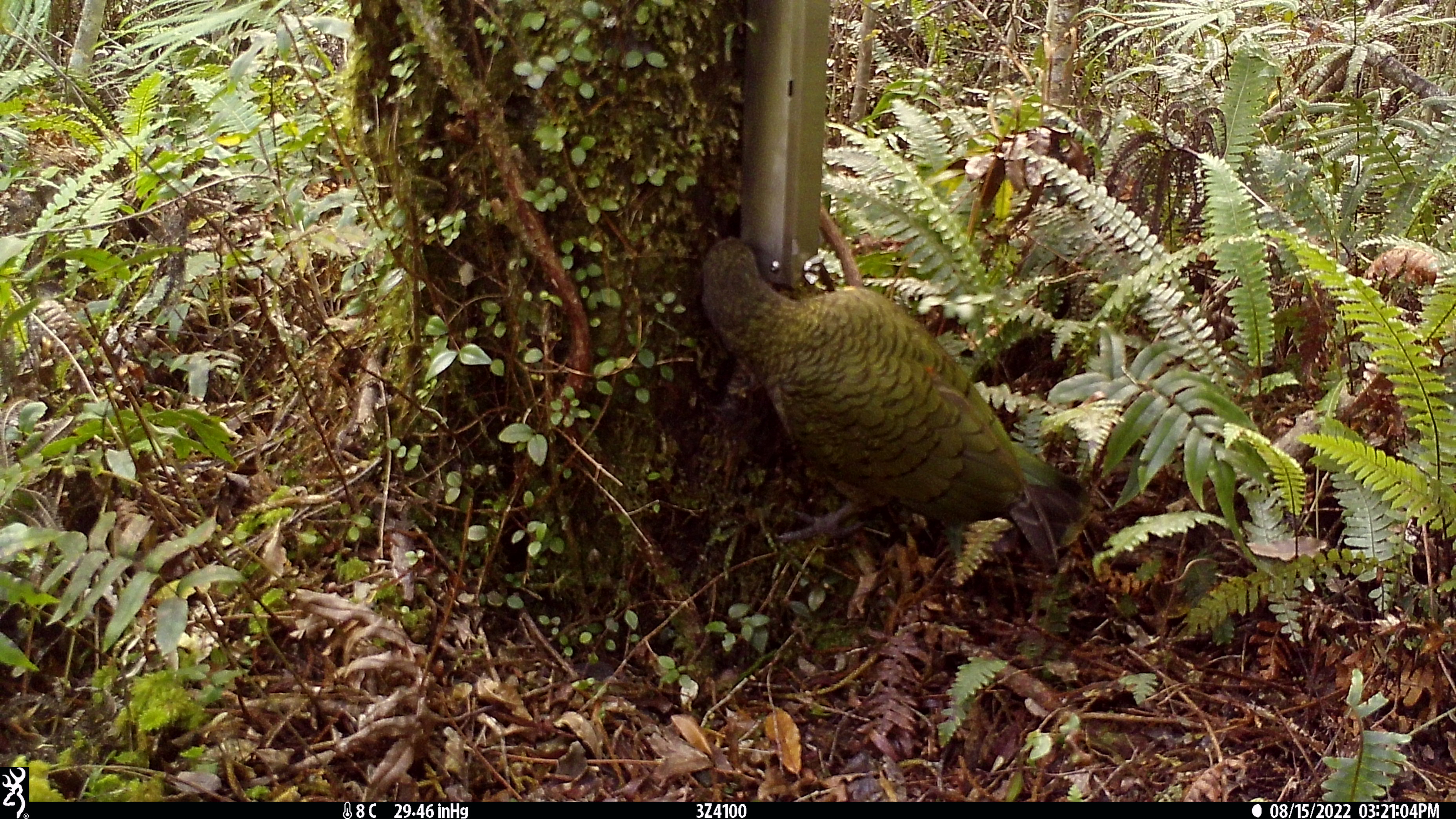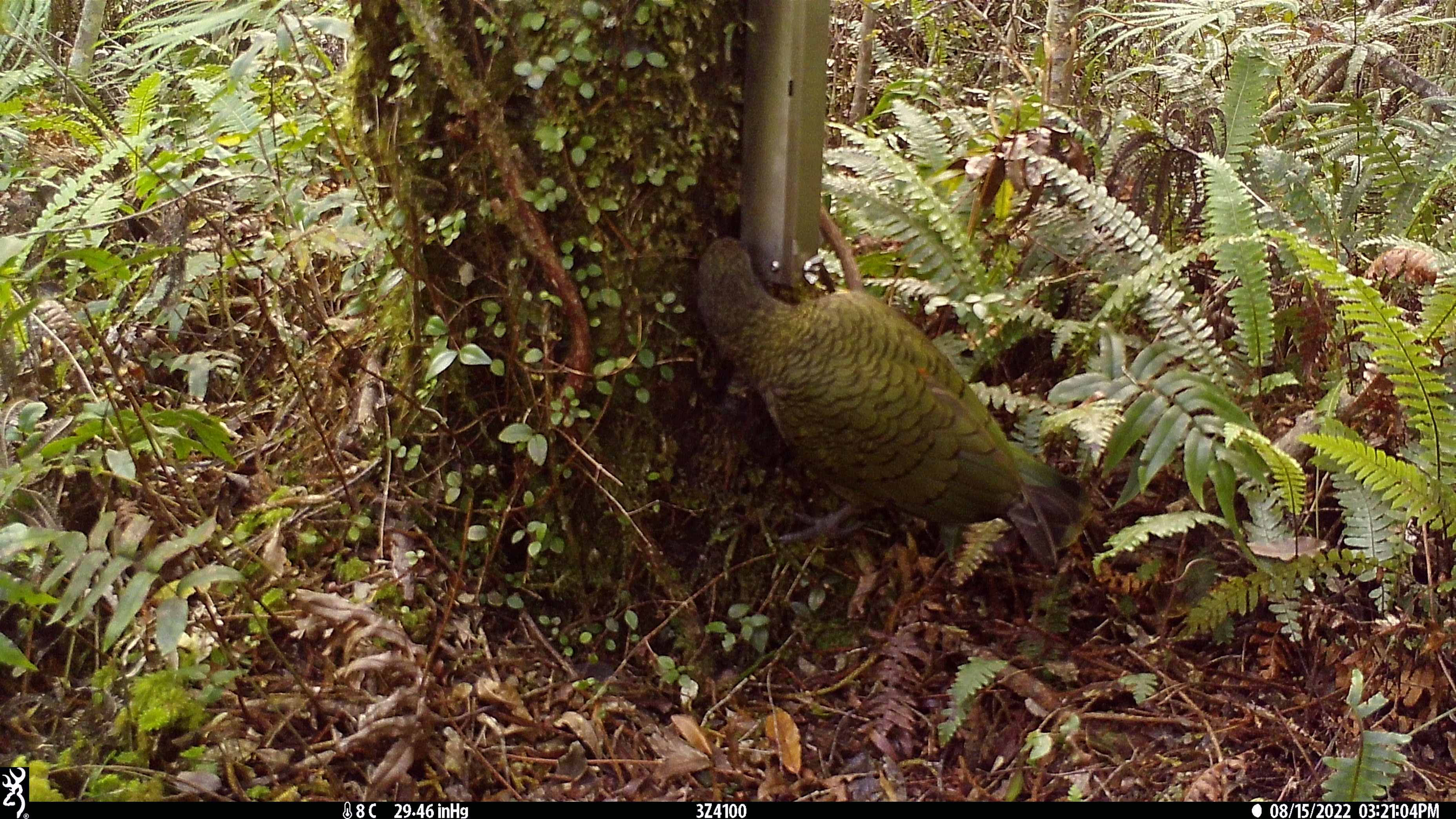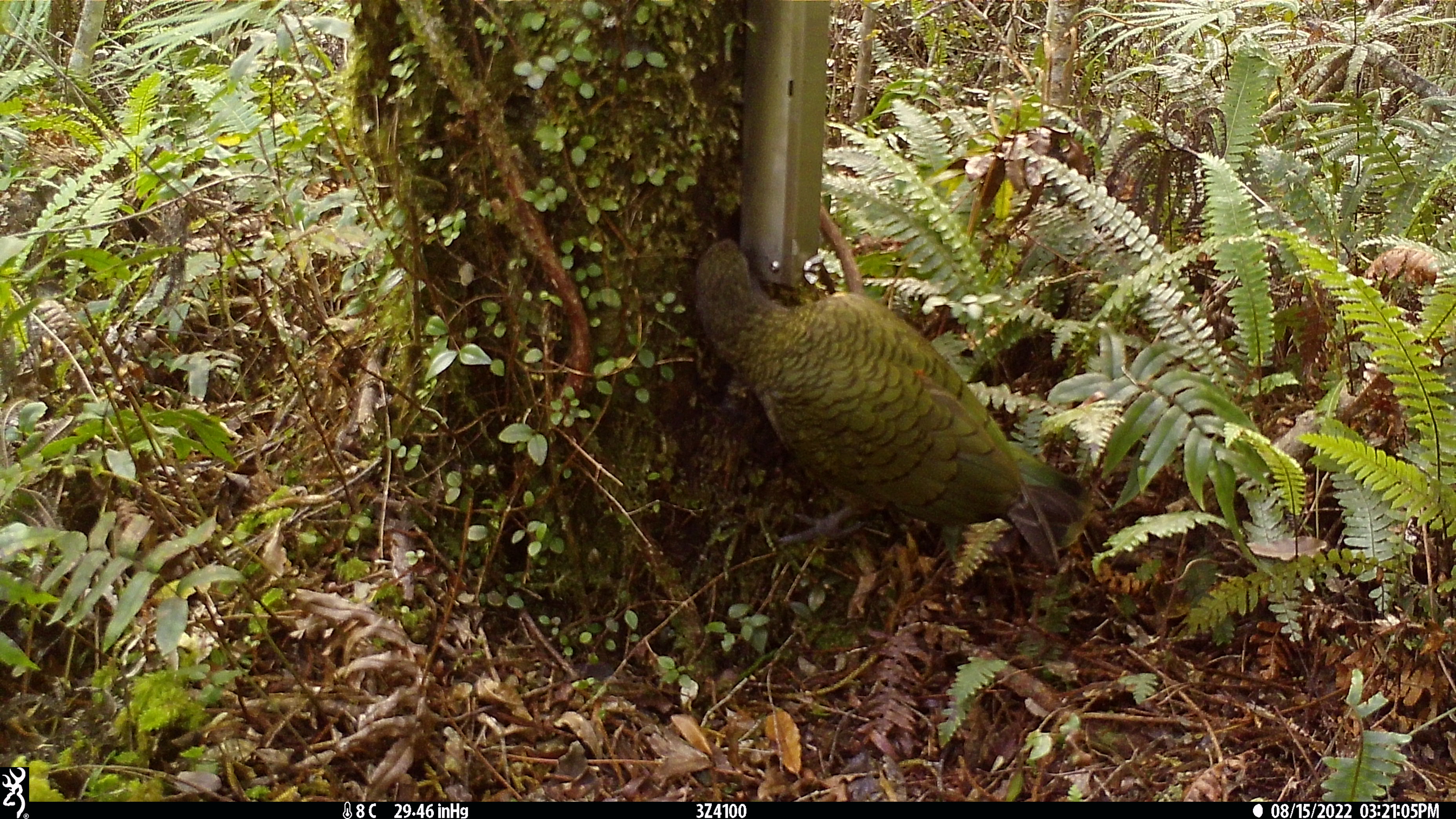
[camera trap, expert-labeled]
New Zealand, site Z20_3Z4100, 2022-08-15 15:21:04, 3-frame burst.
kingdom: Animalia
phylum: Chordata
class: Aves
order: Psittaciformes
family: Strigopidae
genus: Nestor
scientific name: Nestor notabilis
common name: kea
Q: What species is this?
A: Kea (Nestor notabilis).